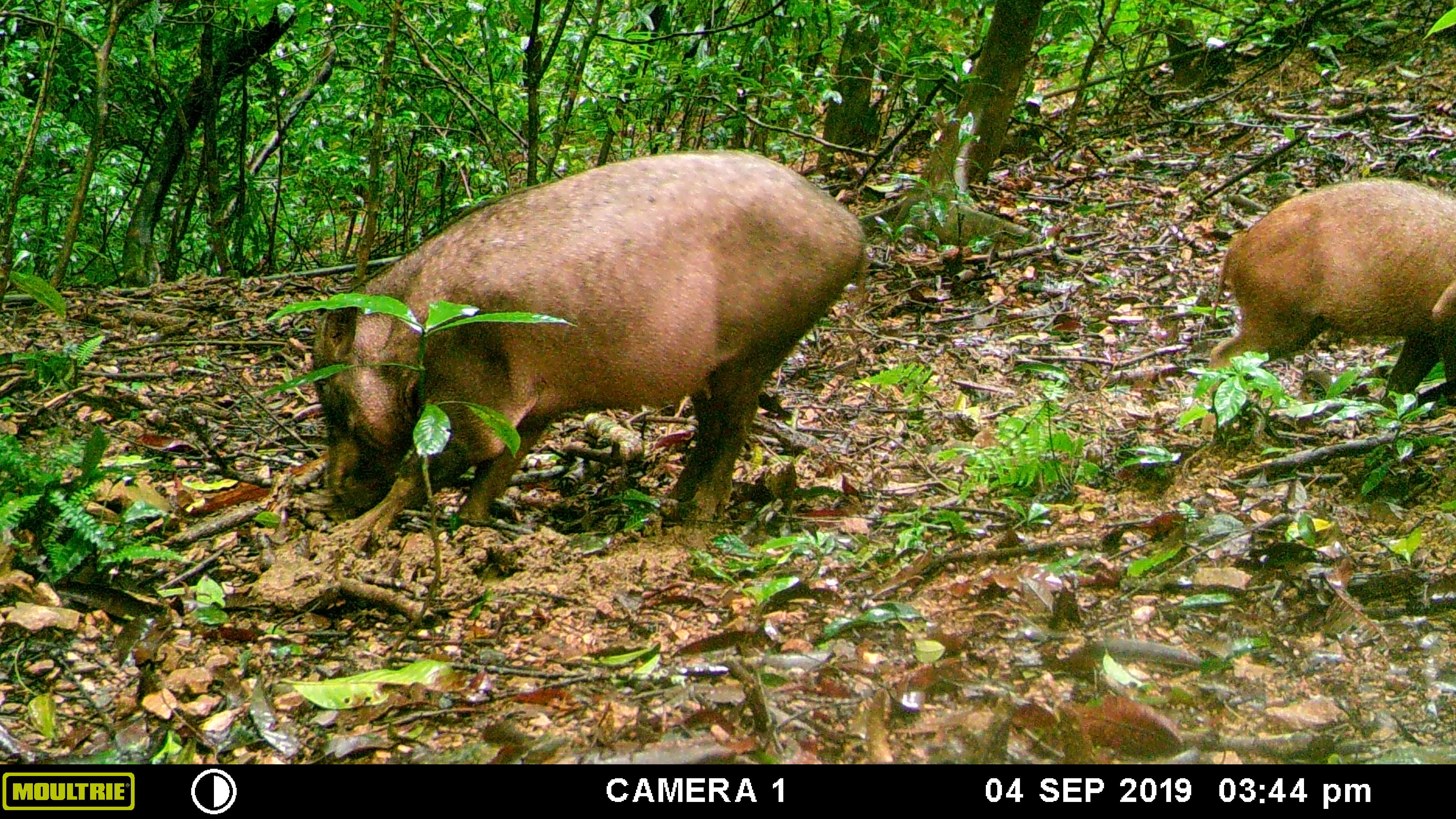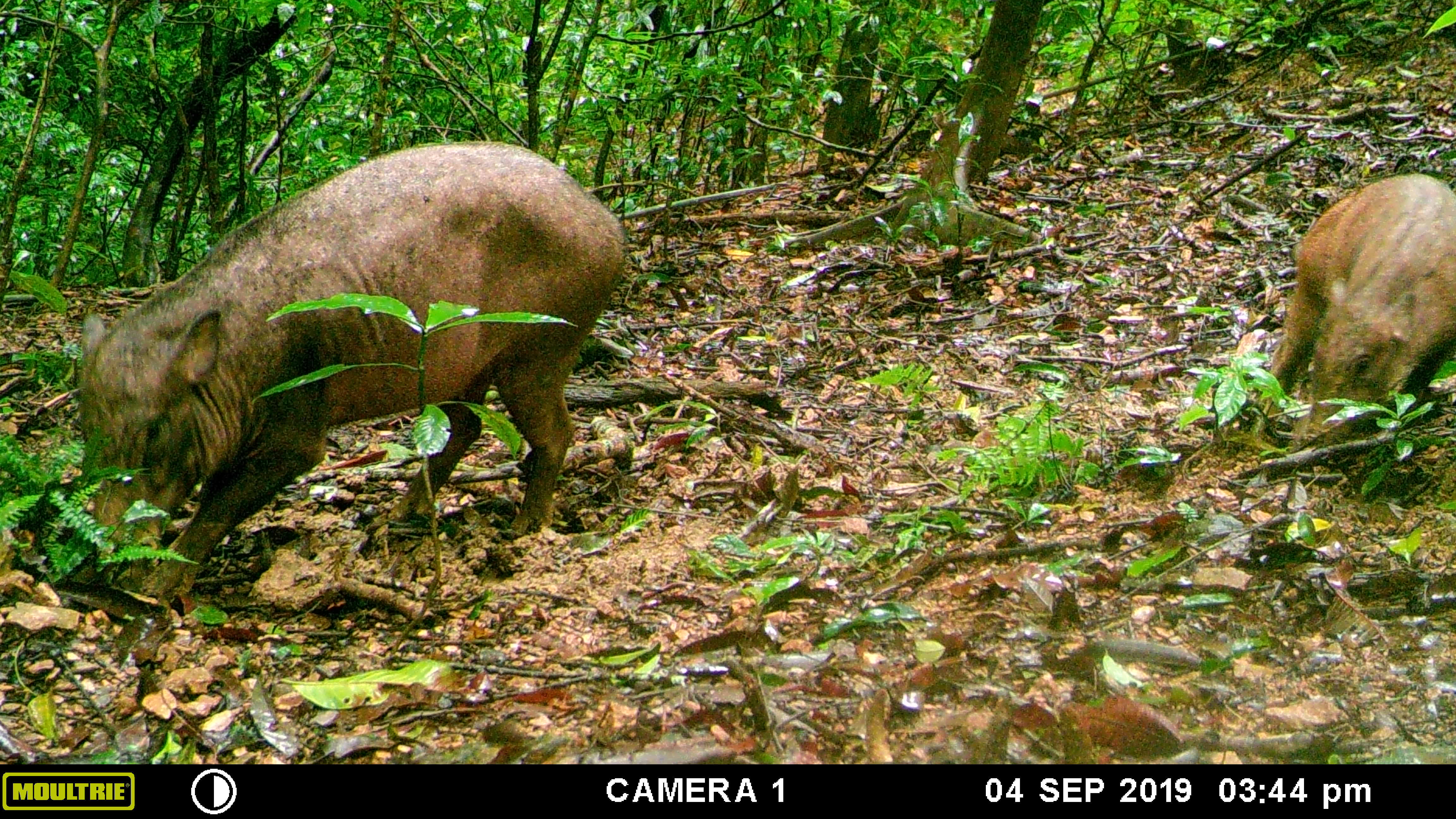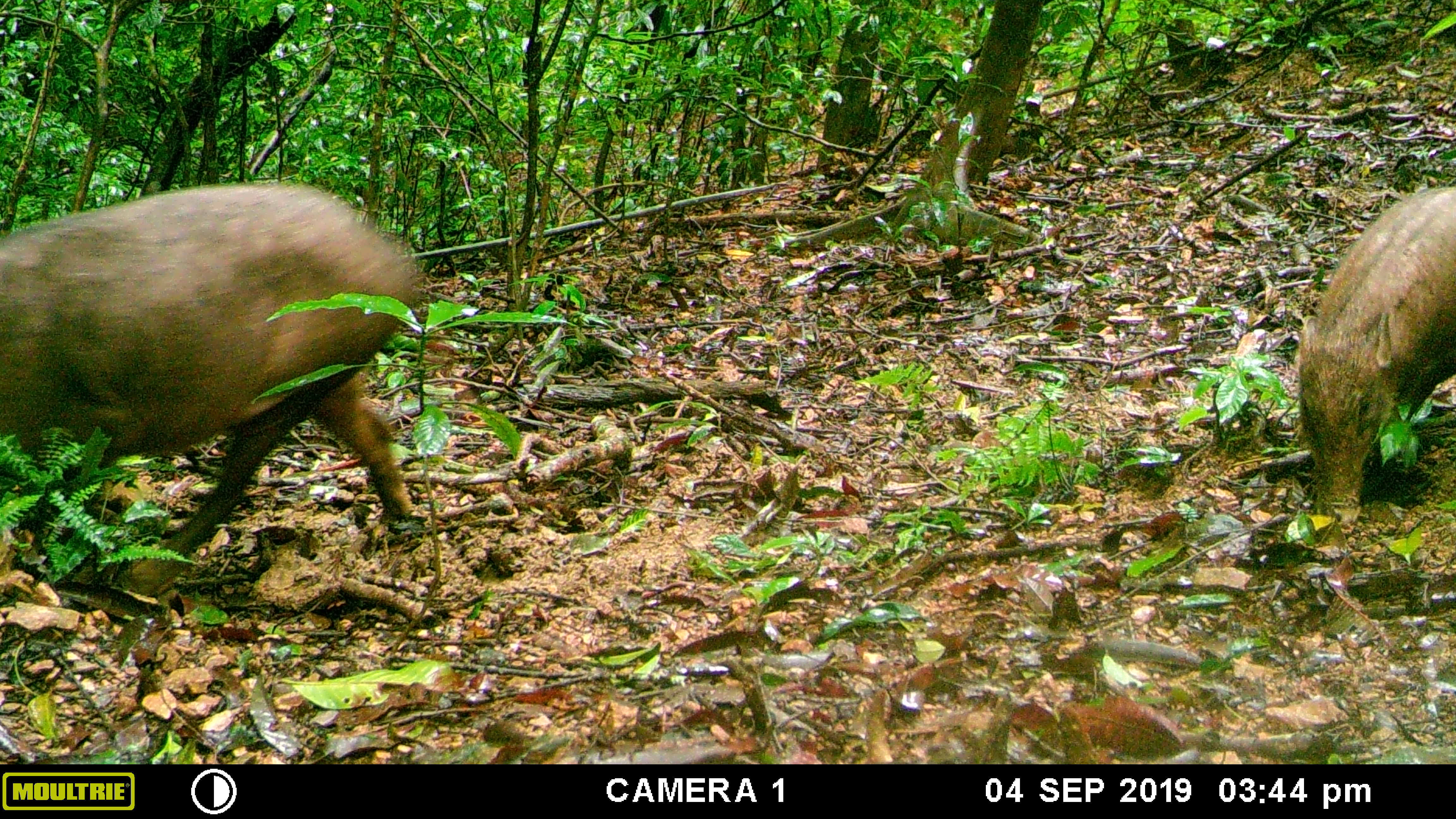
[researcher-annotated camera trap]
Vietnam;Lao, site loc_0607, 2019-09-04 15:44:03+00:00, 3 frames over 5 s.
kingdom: Animalia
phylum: Chordata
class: Mammalia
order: Artiodactyla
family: Suidae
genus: Sus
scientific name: Sus scrofa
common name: eurasian wild pig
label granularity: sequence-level